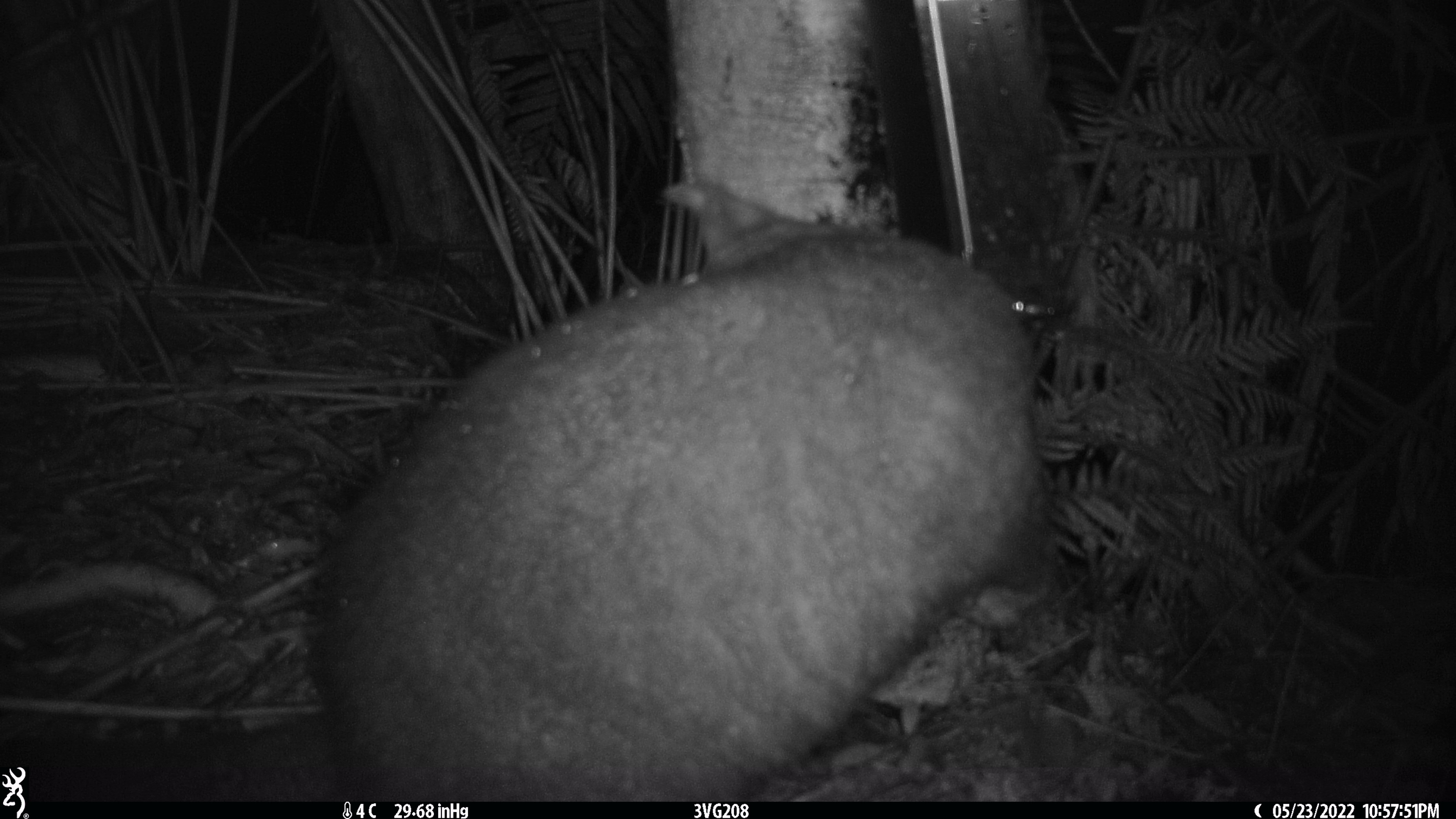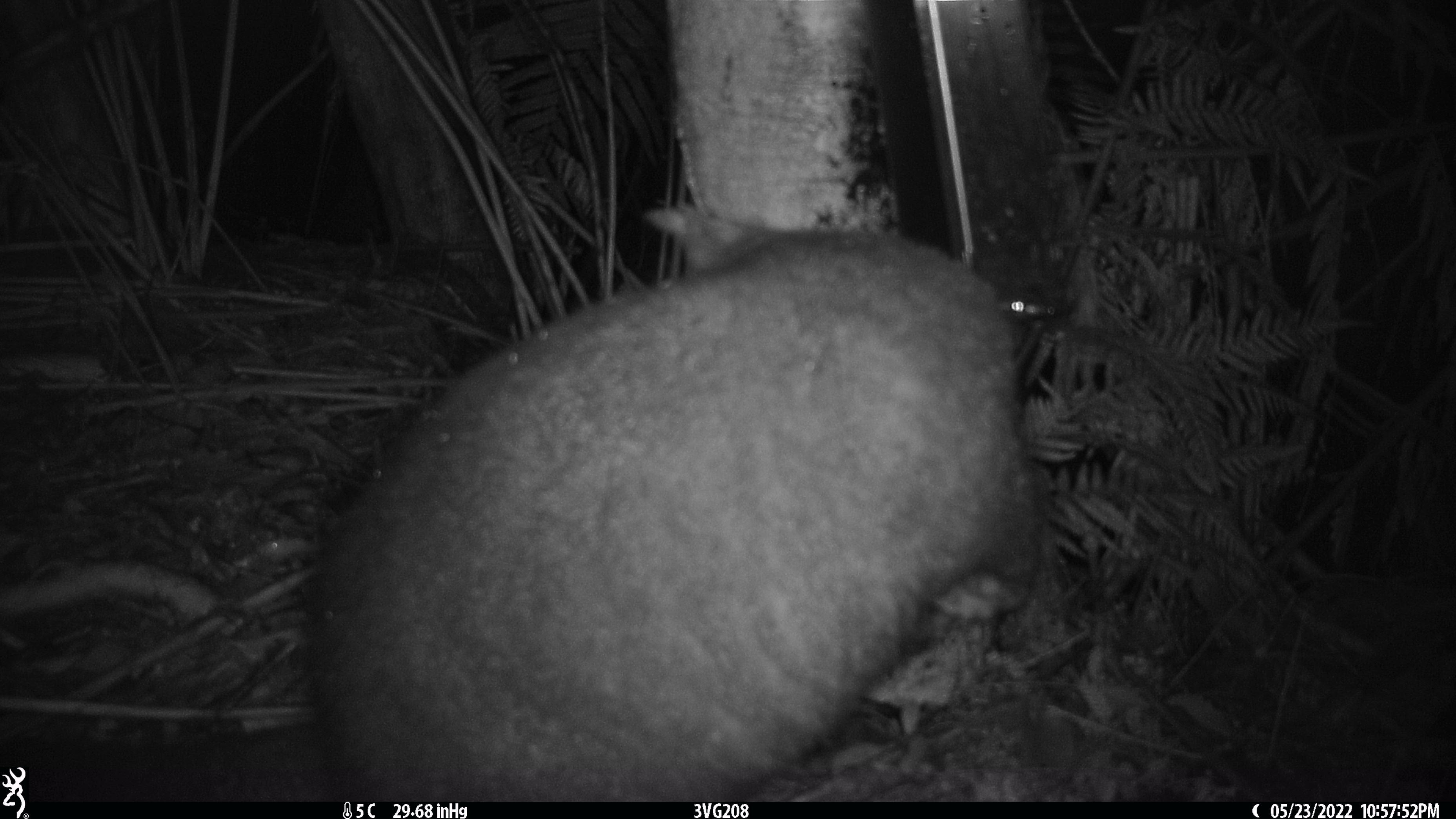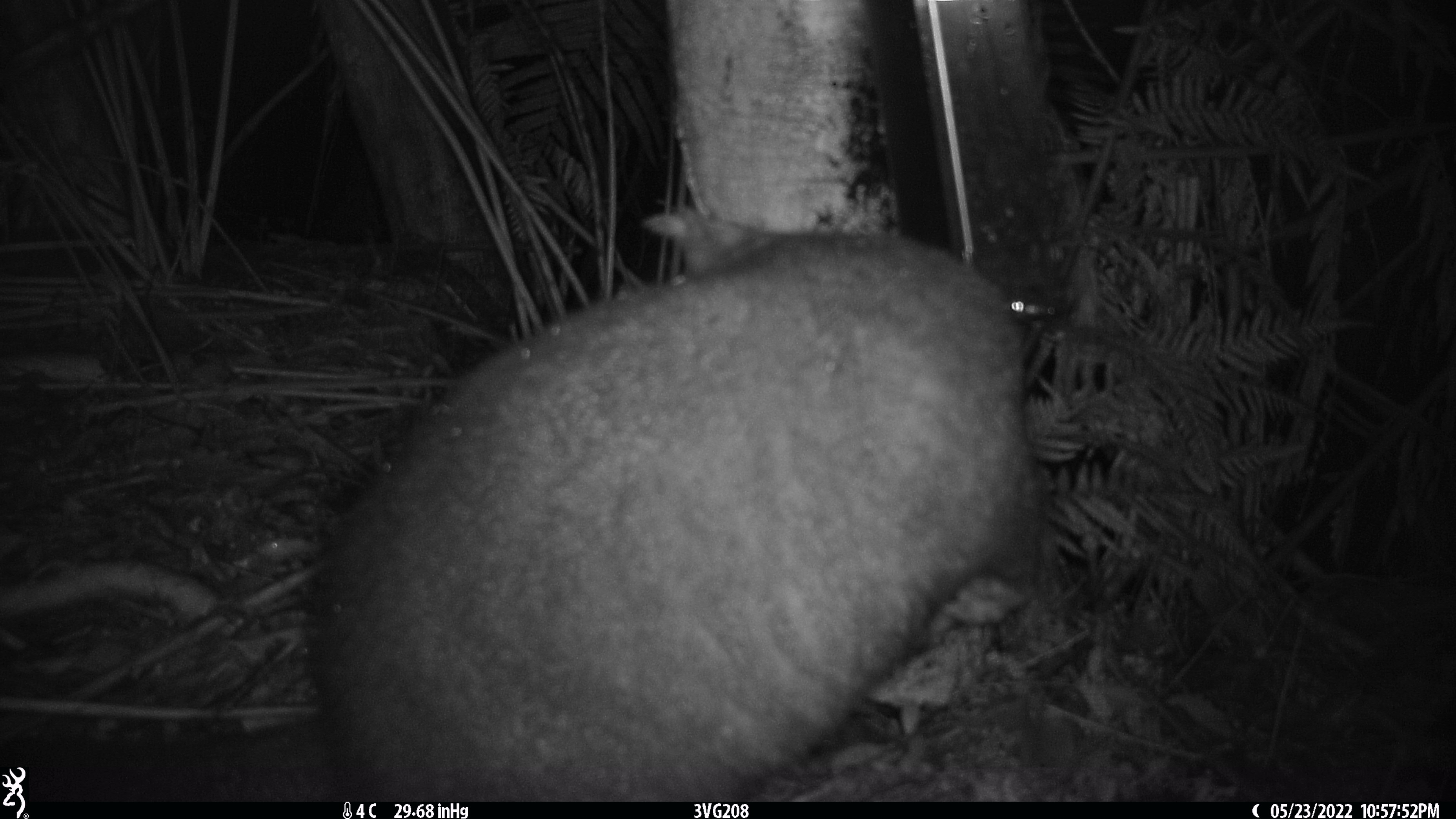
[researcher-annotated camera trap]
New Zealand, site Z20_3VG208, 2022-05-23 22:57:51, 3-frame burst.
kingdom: Animalia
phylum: Chordata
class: Mammalia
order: Diprotodontia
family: Phalangeridae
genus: Trichosurus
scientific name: Trichosurus vulpecula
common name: common brushtail possum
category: possum